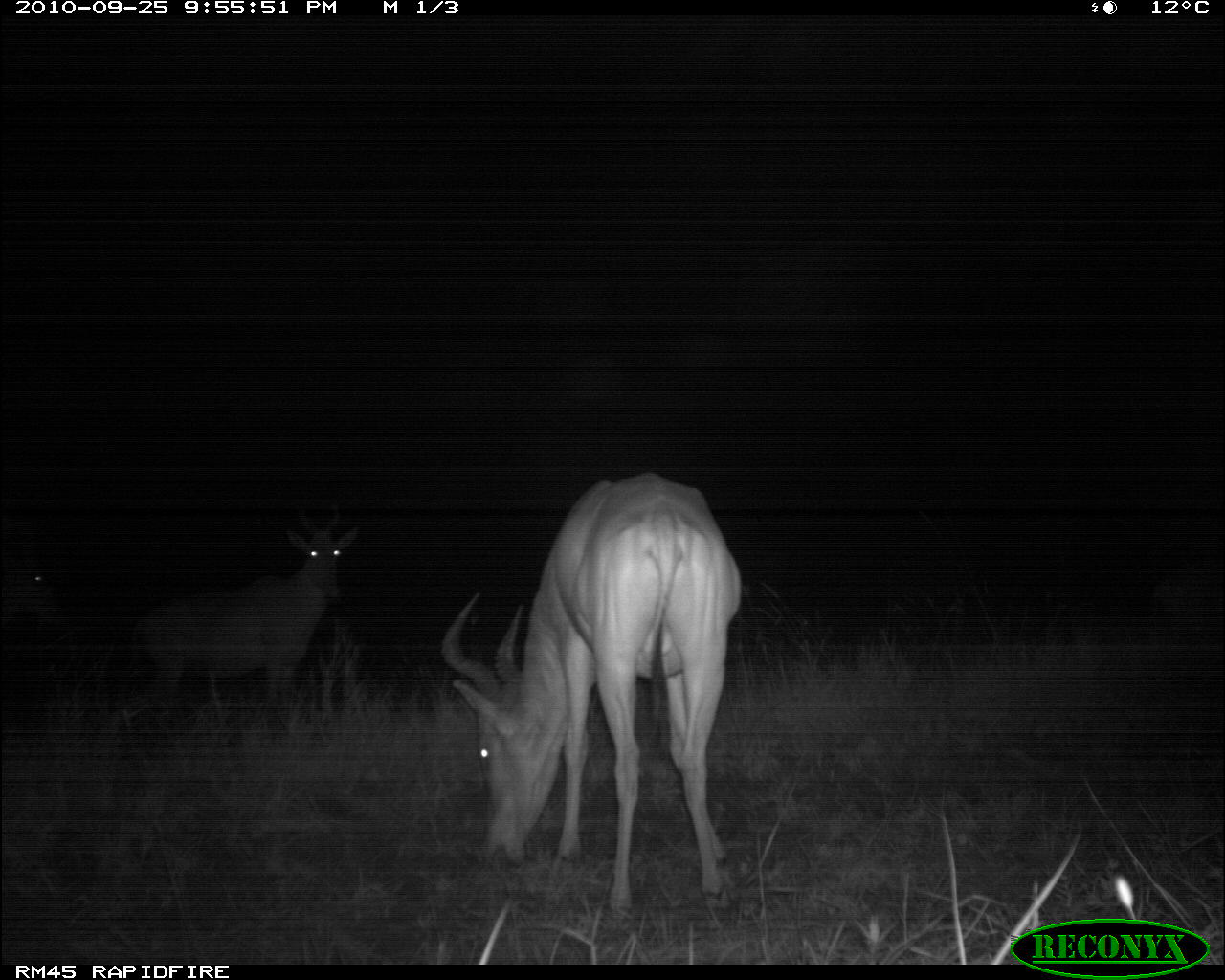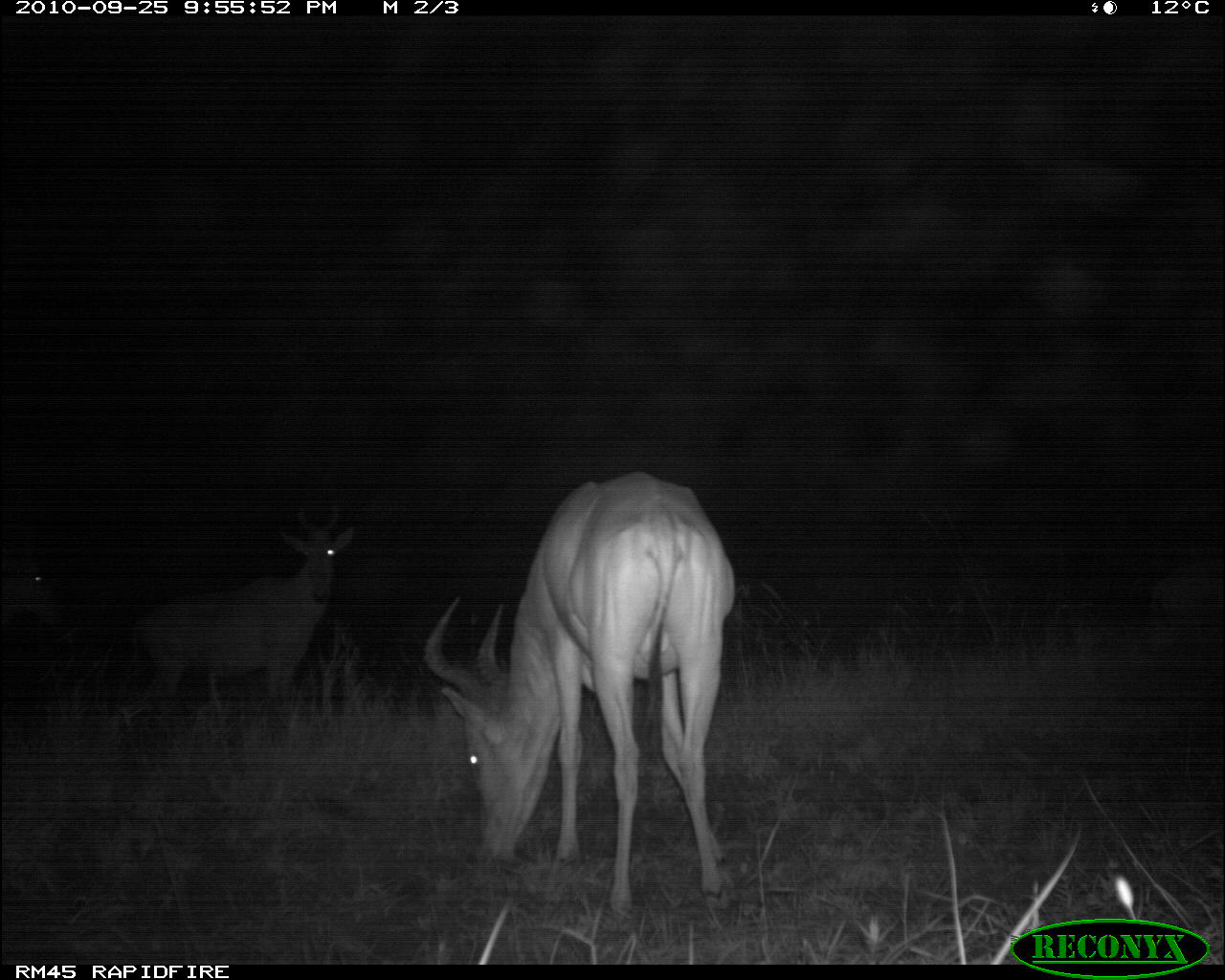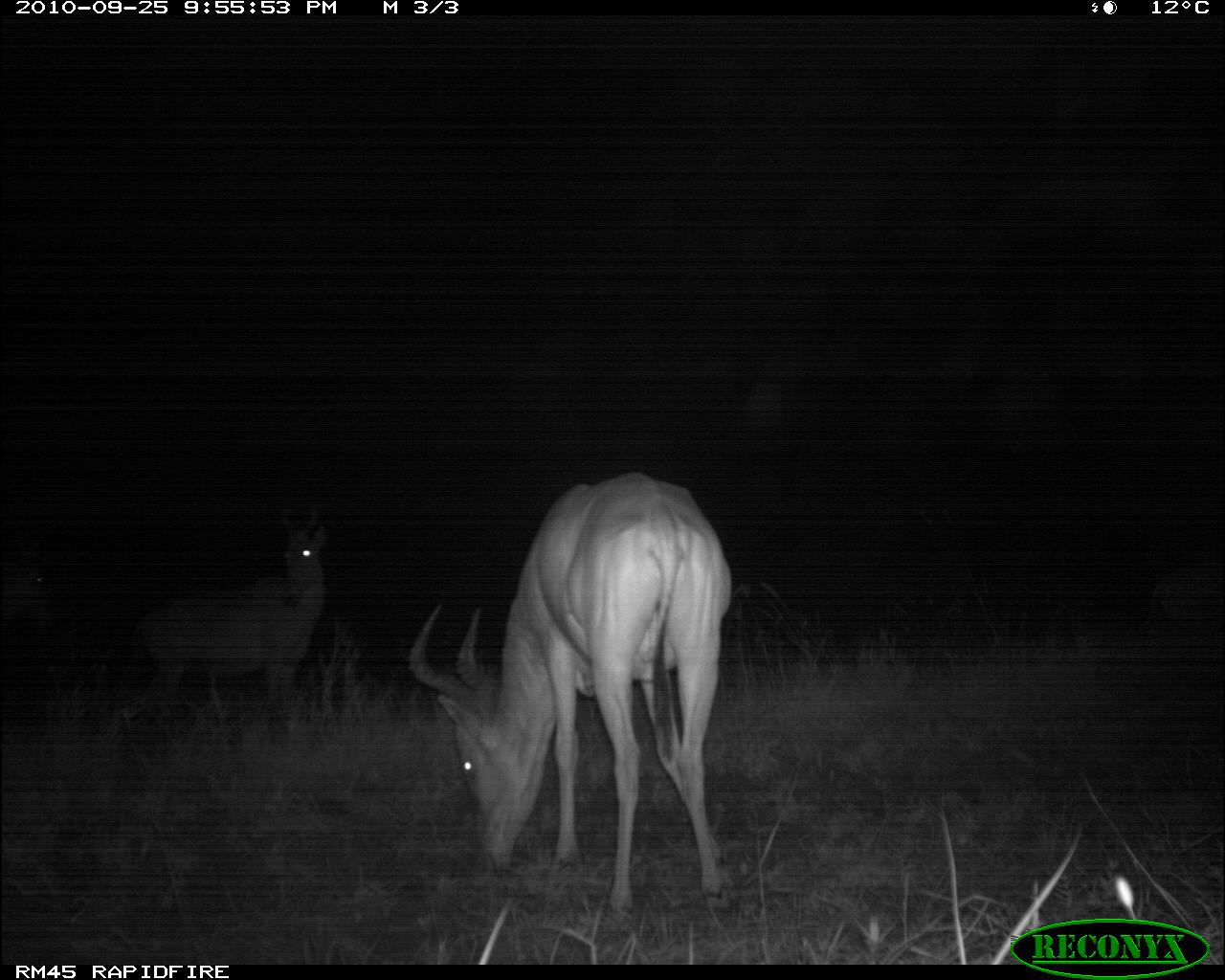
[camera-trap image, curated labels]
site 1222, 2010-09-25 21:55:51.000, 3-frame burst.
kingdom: Animalia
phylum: Chordata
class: Mammalia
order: Artiodactyla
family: Bovidae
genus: Alcelaphus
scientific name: Alcelaphus buselaphus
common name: hartebeest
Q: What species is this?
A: Alcelaphus buselaphus (hartebeest).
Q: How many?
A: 3.